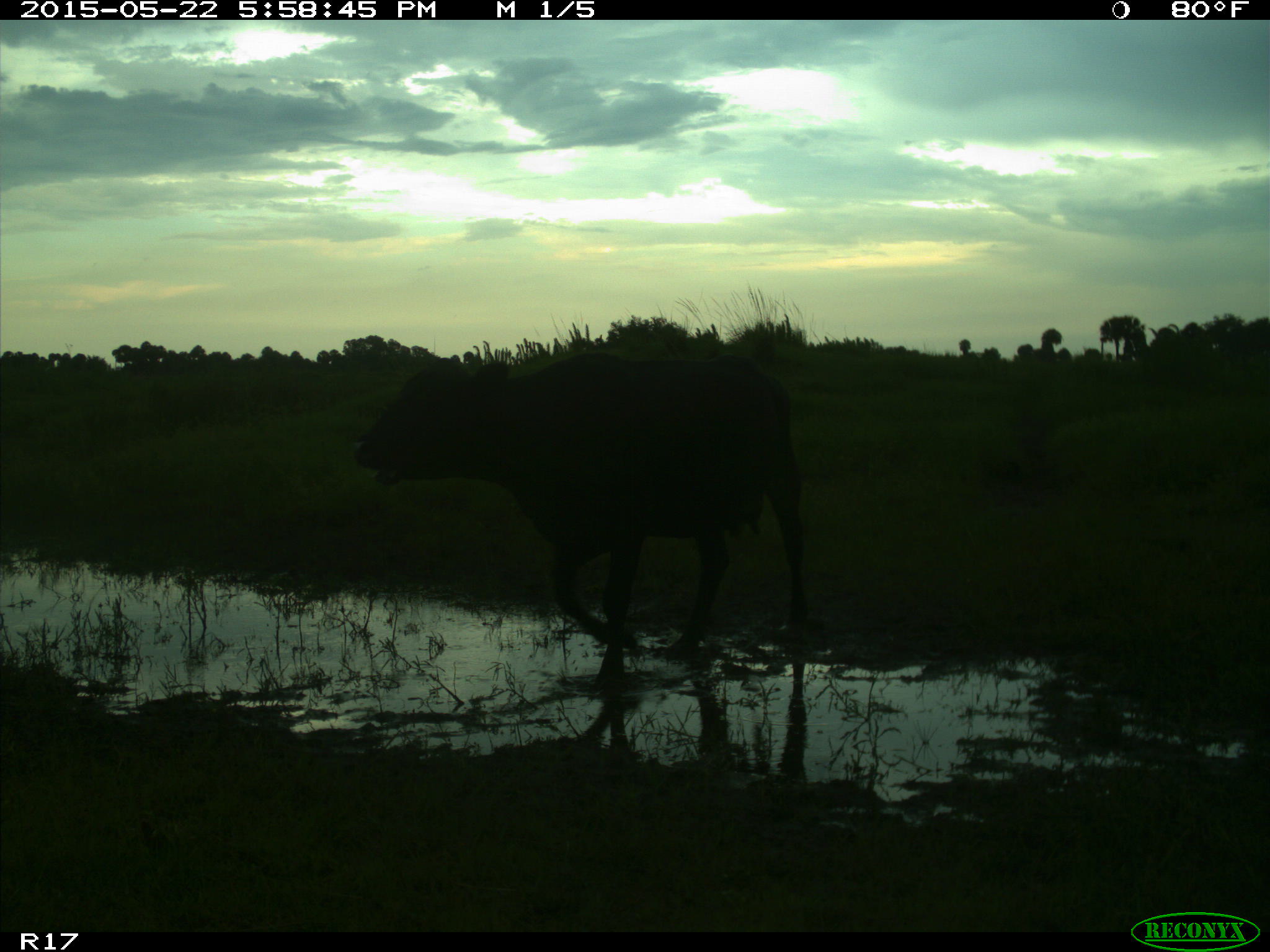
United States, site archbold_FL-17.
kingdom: Animalia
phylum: Chordata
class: Mammalia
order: Artiodactyla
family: Bovidae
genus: Bos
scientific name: Bos taurus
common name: domestic cow